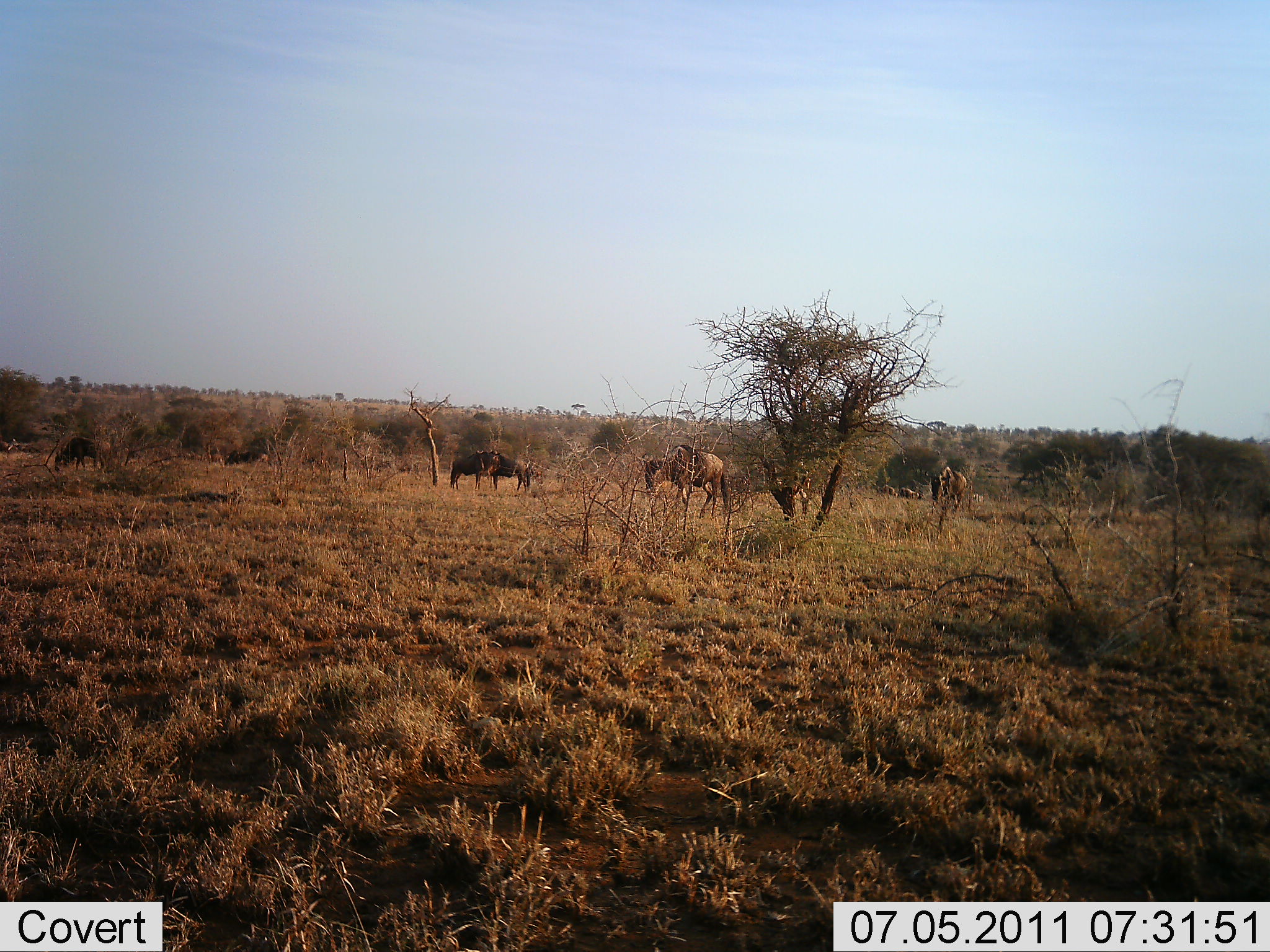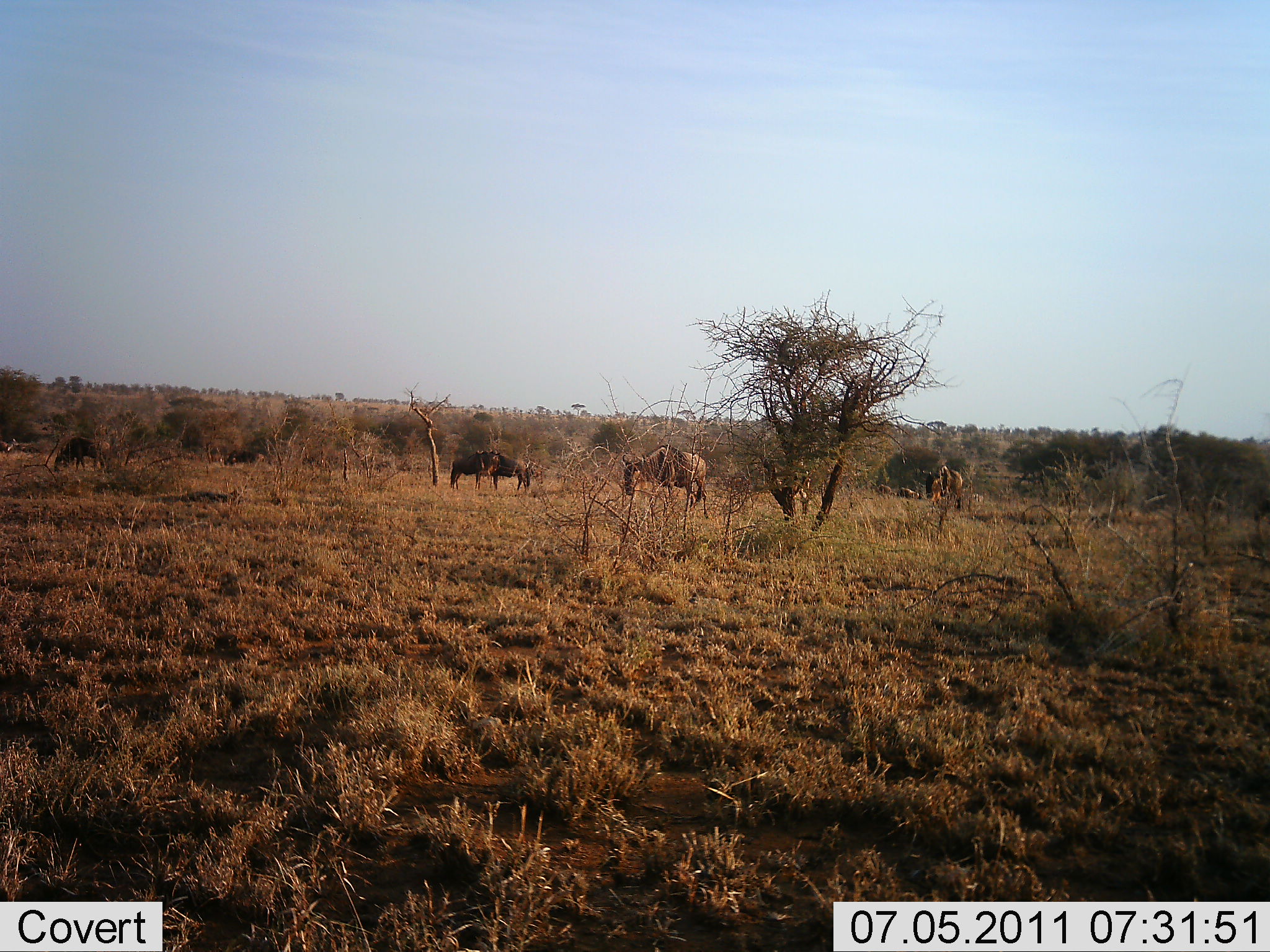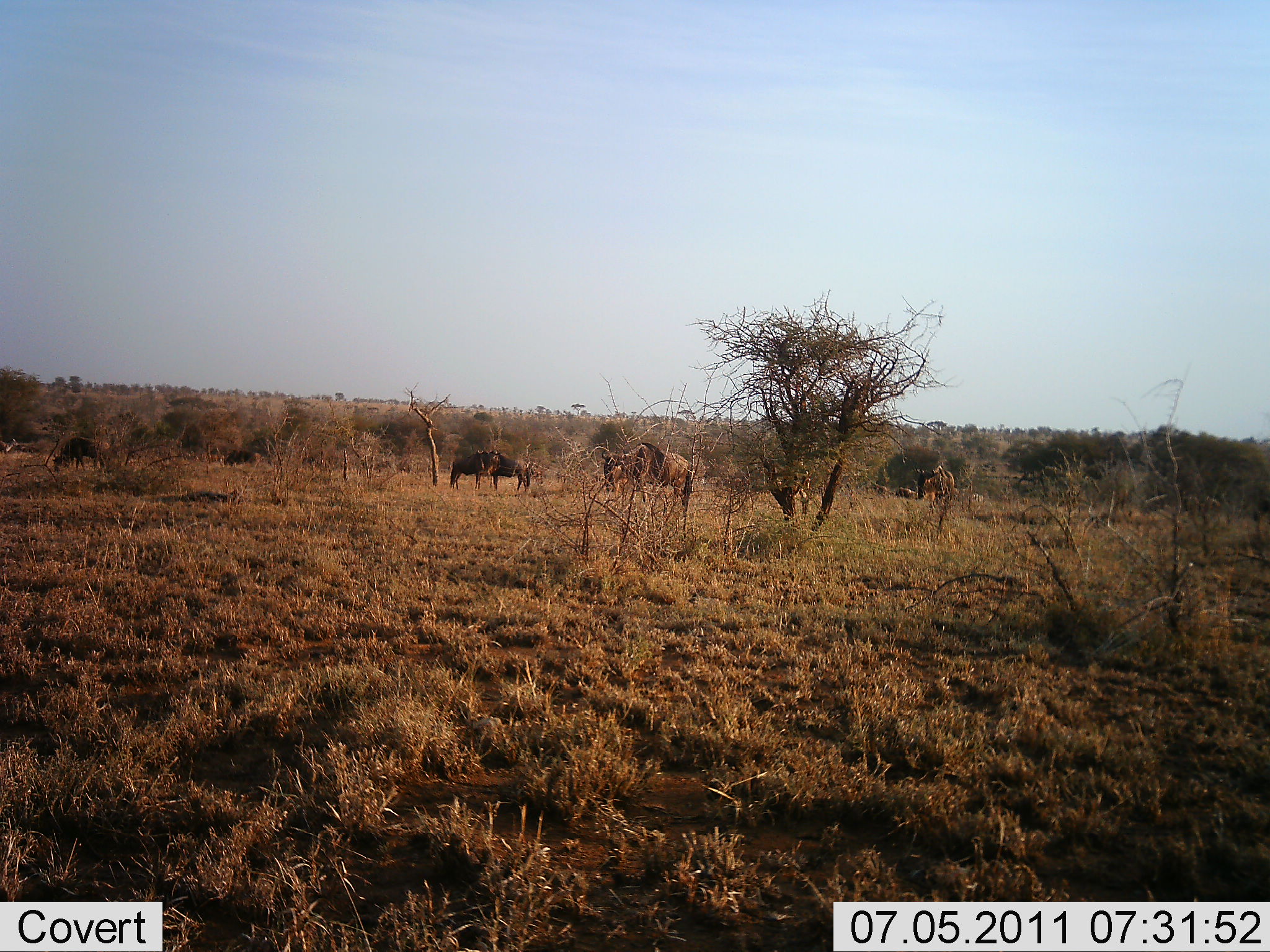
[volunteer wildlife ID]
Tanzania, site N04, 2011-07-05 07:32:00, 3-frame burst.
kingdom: Animalia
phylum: Chordata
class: Mammalia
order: Artiodactyla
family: Bovidae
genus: Connochaetes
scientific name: Connochaetes taurinus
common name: blue wildebeest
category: wildebeest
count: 5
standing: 50%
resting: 0%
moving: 75%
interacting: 0%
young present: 0%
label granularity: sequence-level